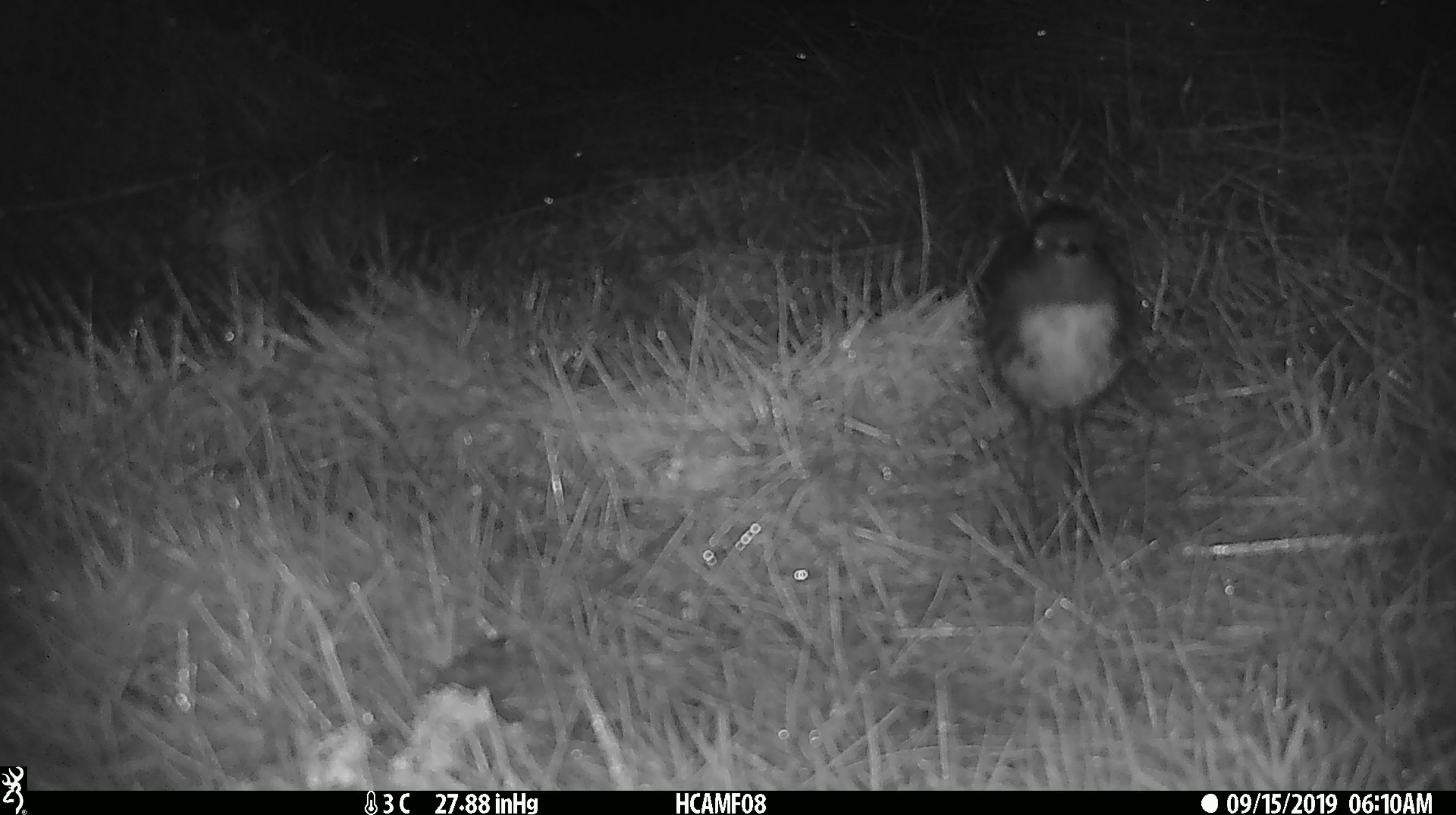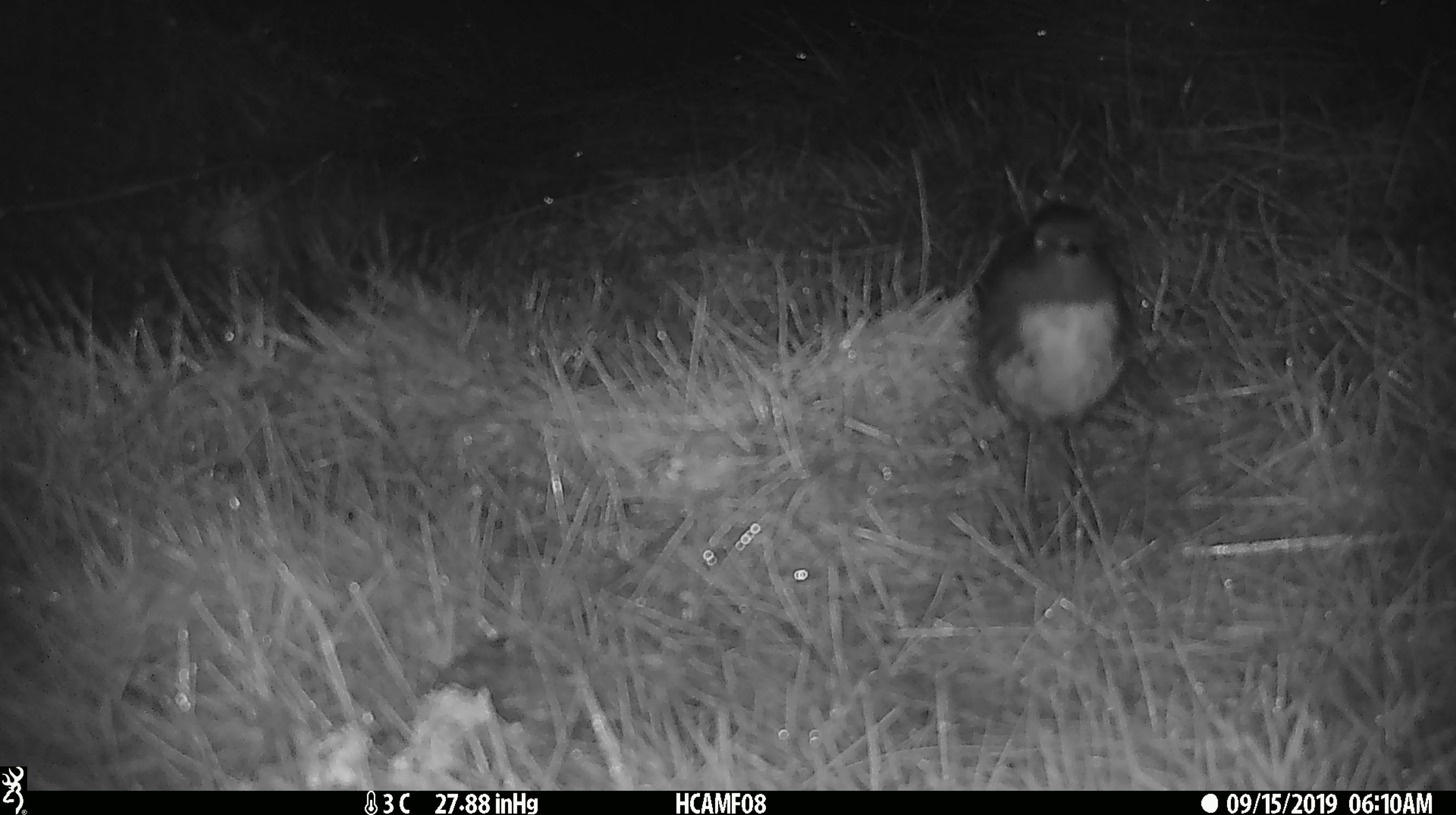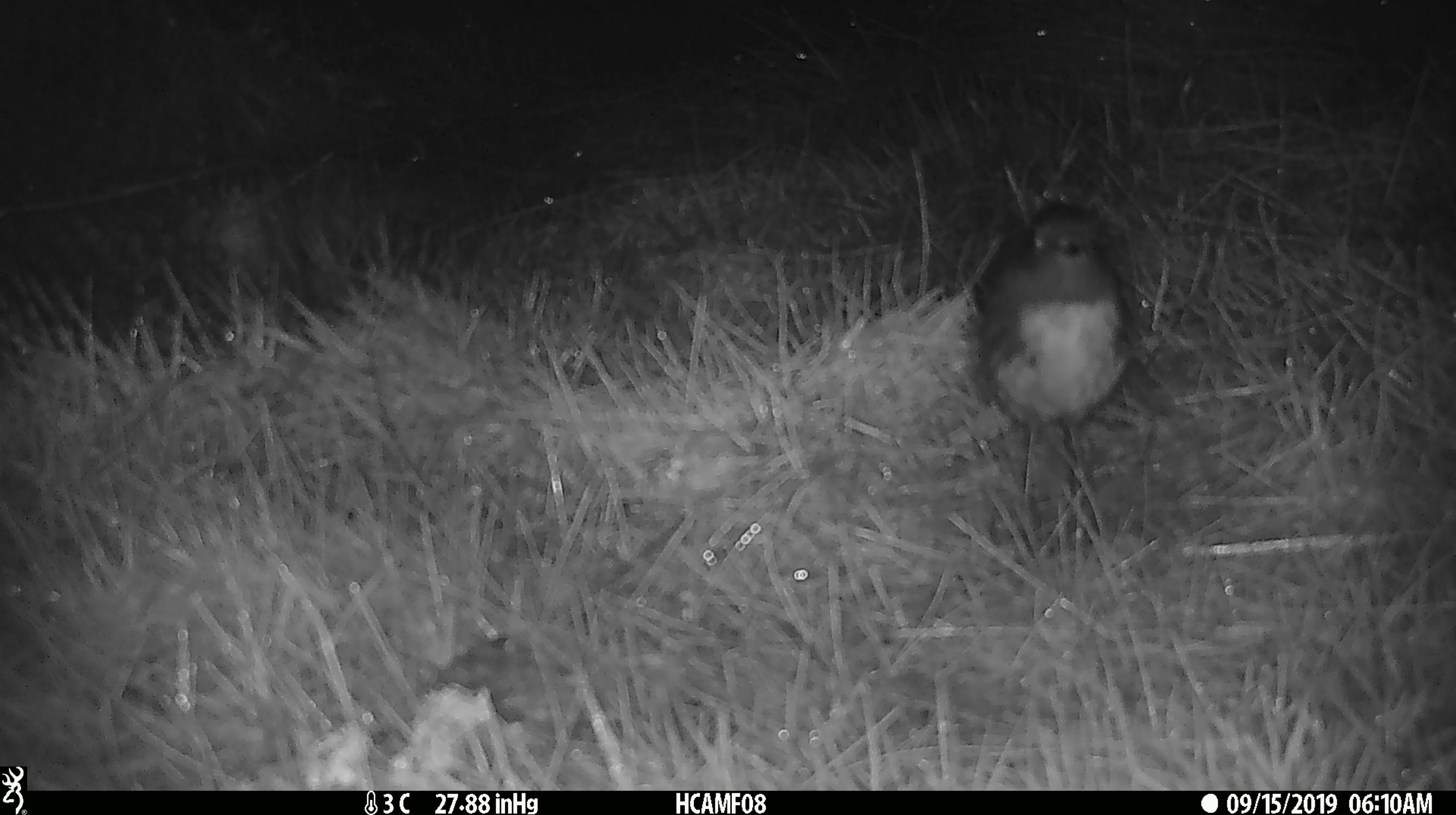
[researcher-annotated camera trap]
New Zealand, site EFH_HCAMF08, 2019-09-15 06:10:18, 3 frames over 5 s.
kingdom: Animalia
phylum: Chordata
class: Aves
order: Passeriformes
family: Petroicidae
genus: Petroica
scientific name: Petroica australis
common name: new zealand robin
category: robin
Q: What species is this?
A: Robin (new zealand robin) (Petroica australis).